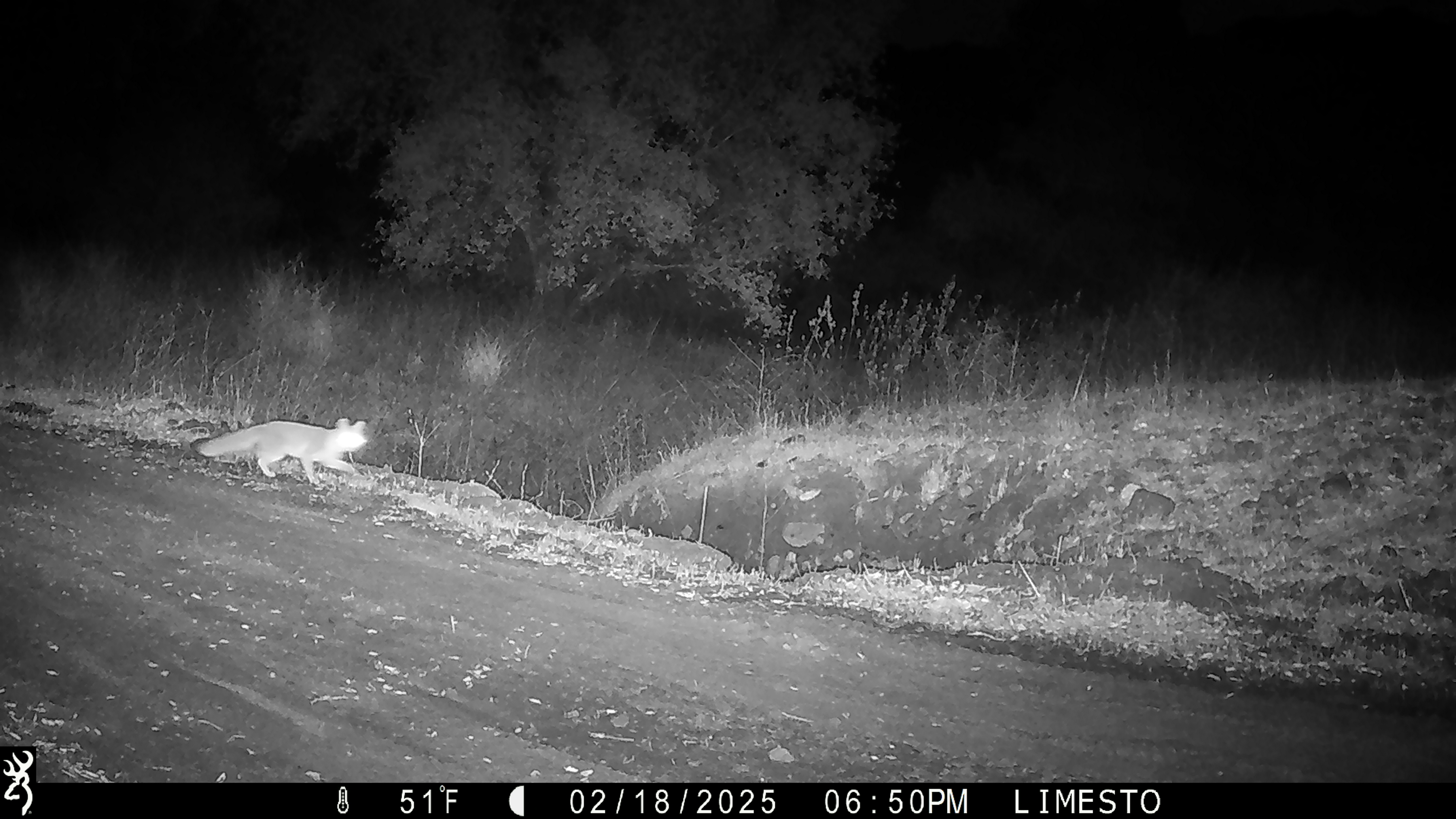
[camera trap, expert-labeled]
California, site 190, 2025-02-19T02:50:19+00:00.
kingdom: Animalia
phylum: Chordata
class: Mammalia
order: Carnivora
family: Canidae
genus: Urocyon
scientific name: Urocyon cinereoargenteus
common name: gray fox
Gray fox (Urocyon cinereoargenteus).